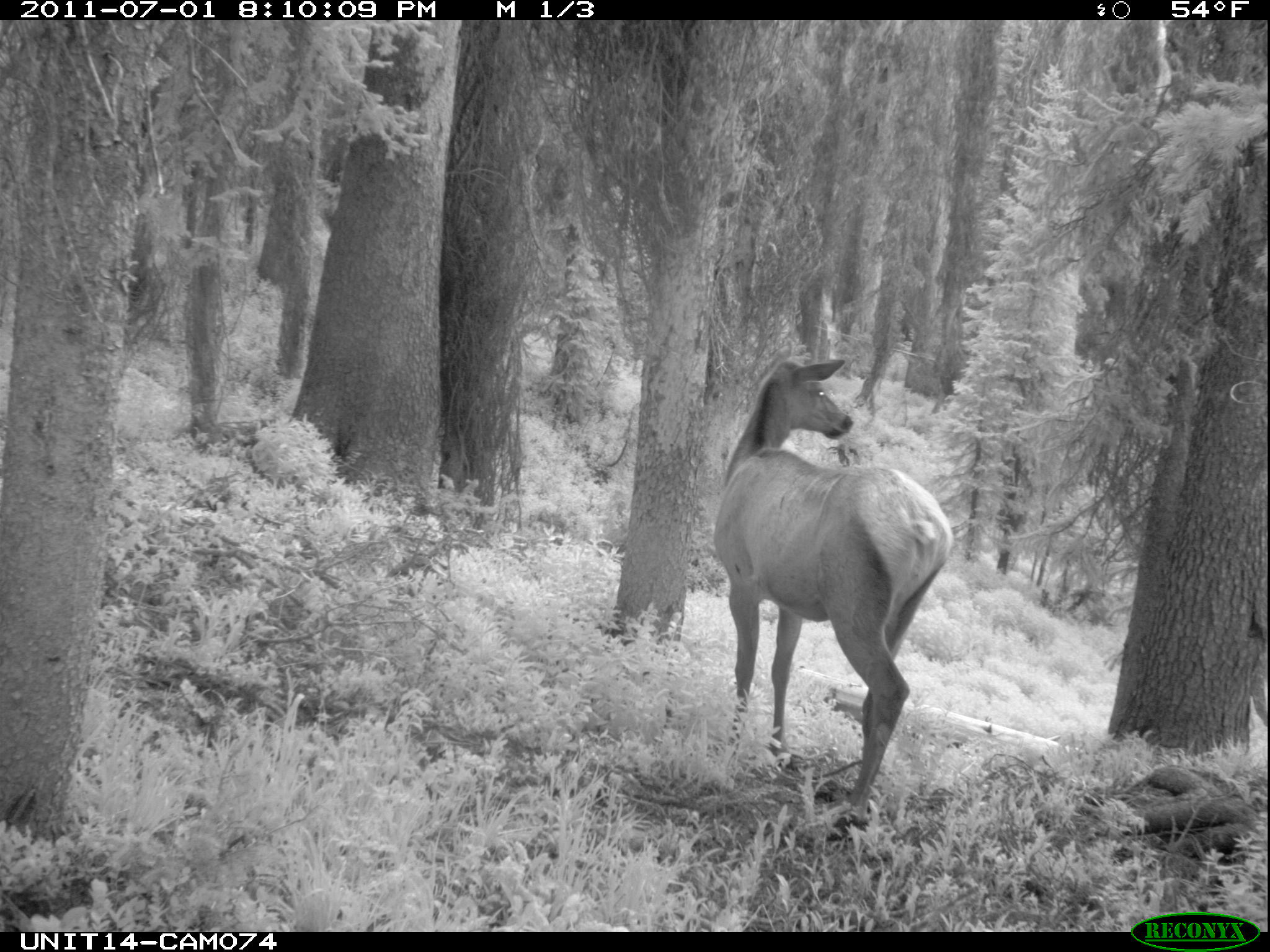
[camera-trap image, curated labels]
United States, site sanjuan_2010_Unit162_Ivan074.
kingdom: Animalia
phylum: Chordata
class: Mammalia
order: Artiodactyla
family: Cervidae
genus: Cervus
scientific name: Cervus elaphus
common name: red deer